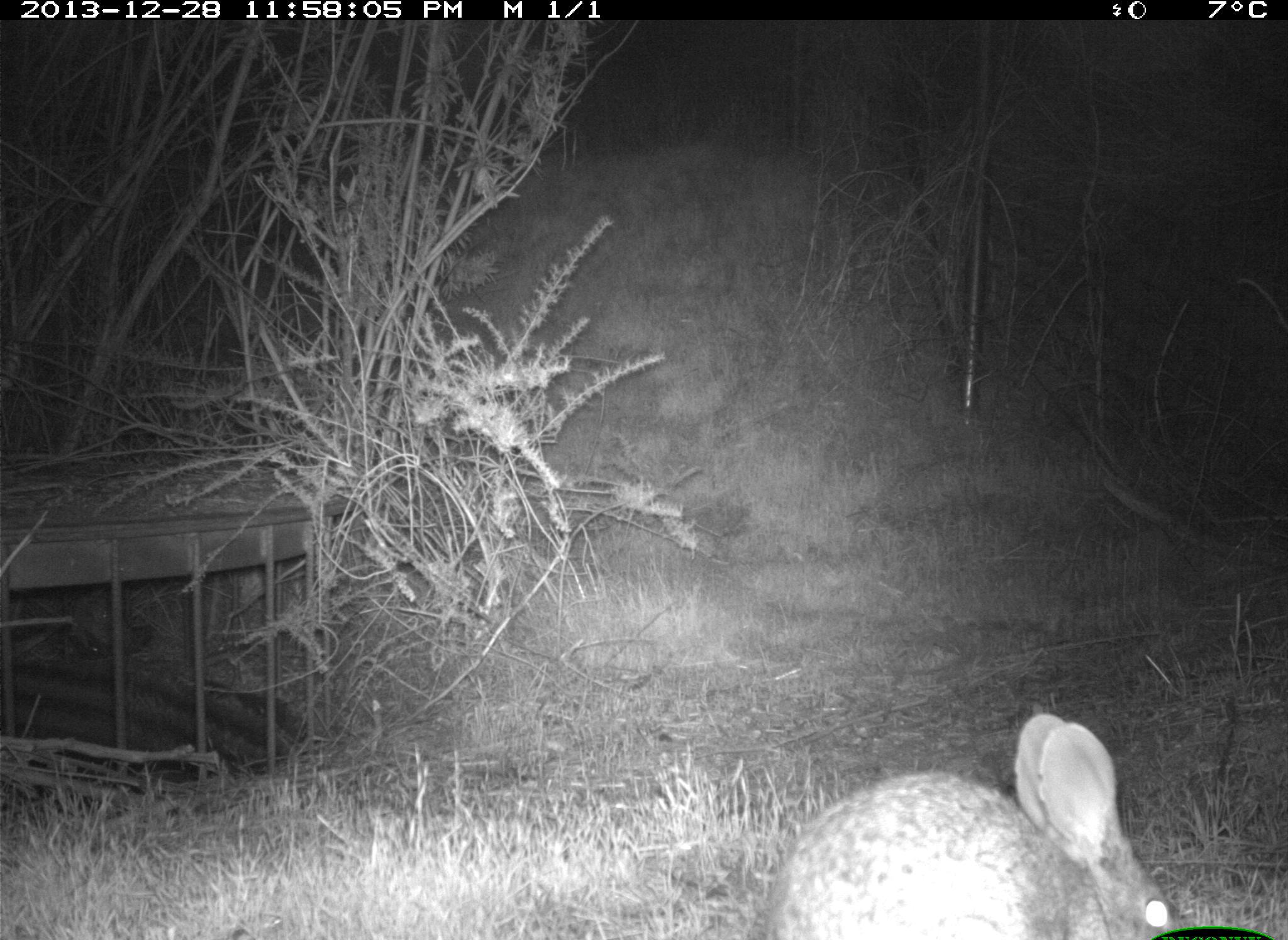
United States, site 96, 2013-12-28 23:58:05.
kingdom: Animalia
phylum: Chordata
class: Mammalia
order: Lagomorpha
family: Leporidae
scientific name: Leporidae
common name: rabbits and hares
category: rabbit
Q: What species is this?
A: Rabbit (rabbits and hares) (Leporidae).